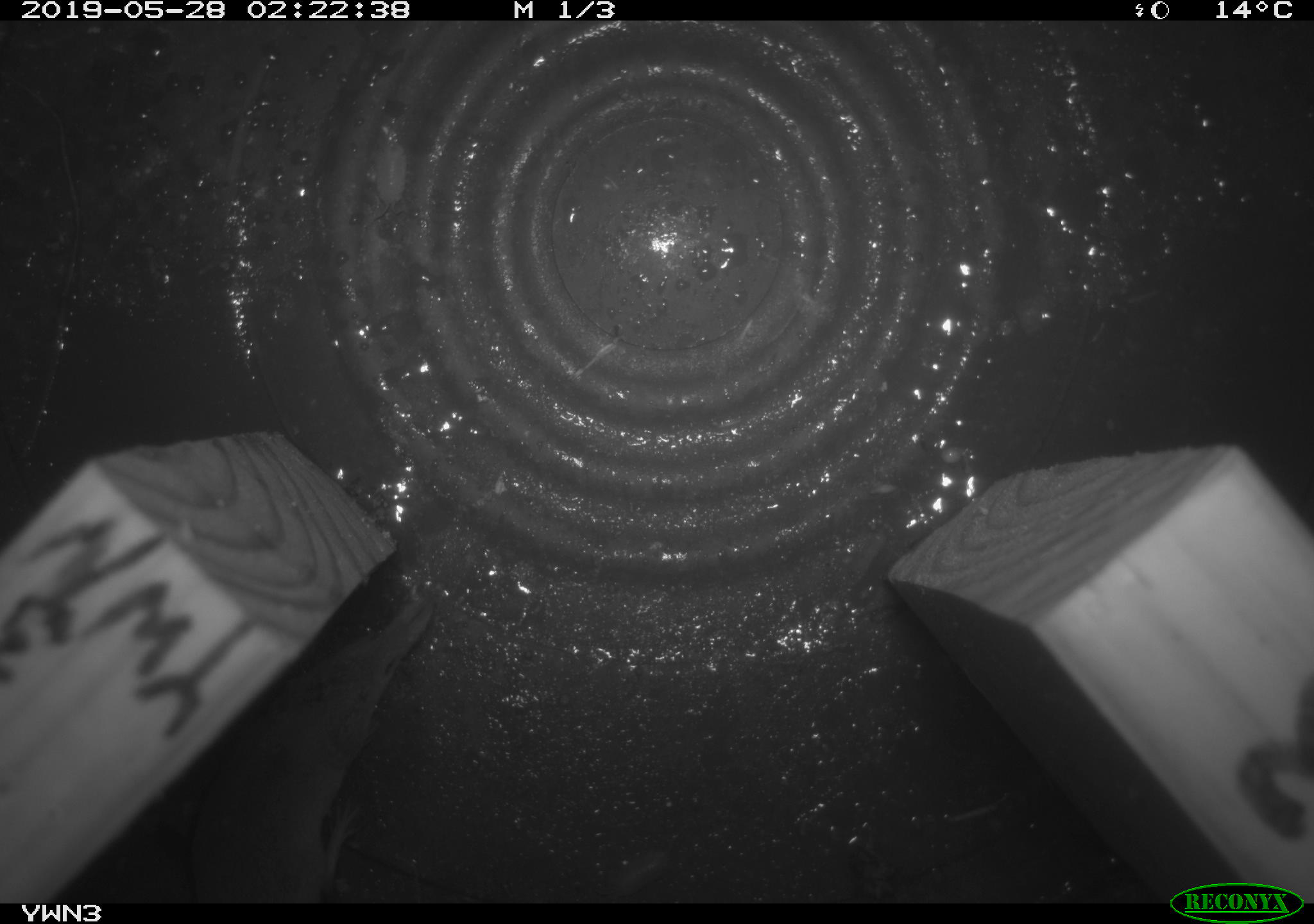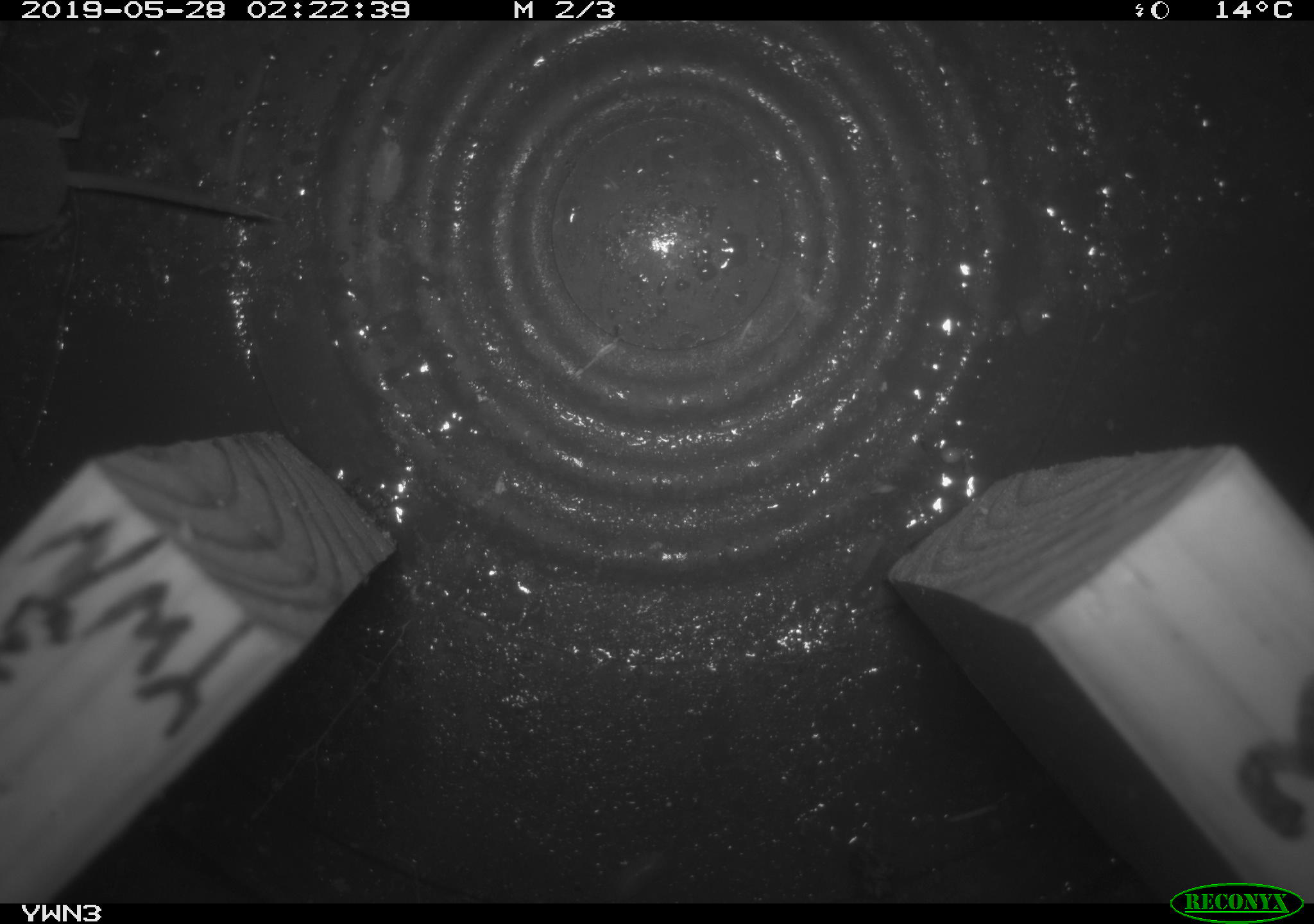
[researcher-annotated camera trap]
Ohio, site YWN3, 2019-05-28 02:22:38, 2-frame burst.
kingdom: Animalia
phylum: Chordata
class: Mammalia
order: Eulipotyphla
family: Soricidae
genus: Sorex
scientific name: Sorex cinereus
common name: masked shrew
Masked shrew (Sorex cinereus).